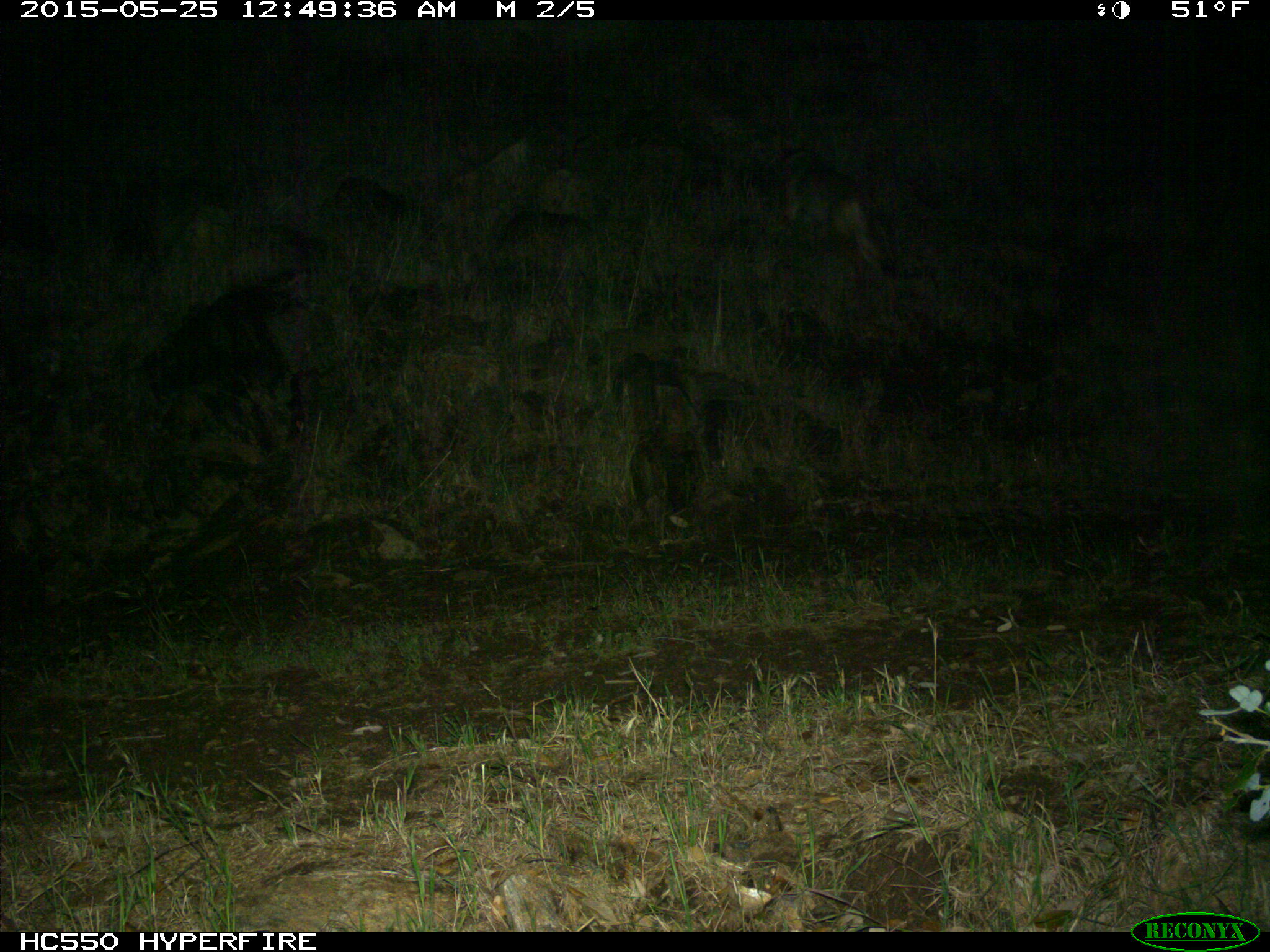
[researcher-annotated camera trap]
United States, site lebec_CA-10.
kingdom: Animalia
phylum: Chordata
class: Mammalia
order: Carnivora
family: Canidae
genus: Canis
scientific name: Canis latrans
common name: coyote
Canis latrans (coyote).